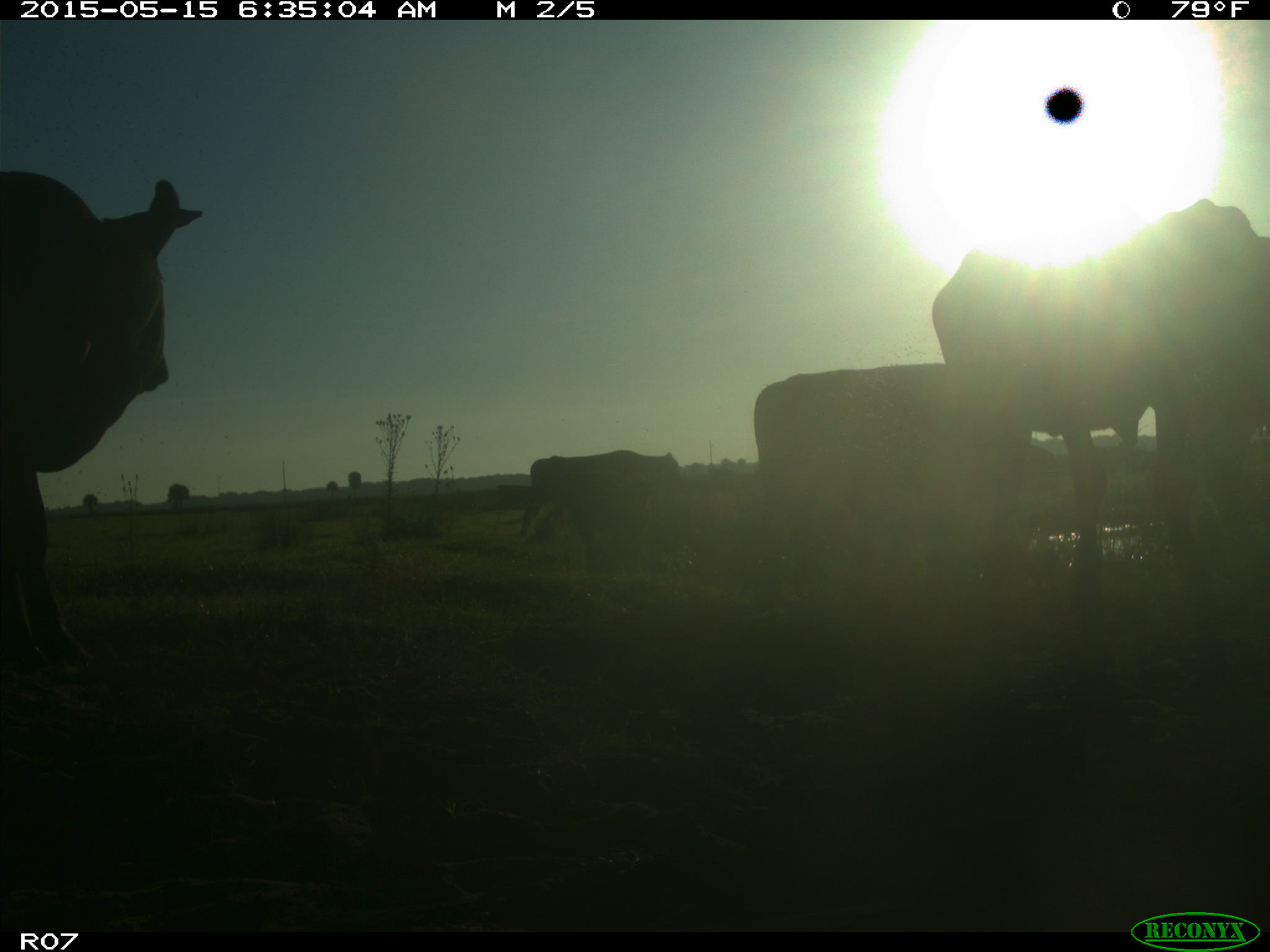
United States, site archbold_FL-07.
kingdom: Animalia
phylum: Chordata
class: Mammalia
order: Artiodactyla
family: Bovidae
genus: Bos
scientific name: Bos taurus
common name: domestic cow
Bos taurus (domestic cow).